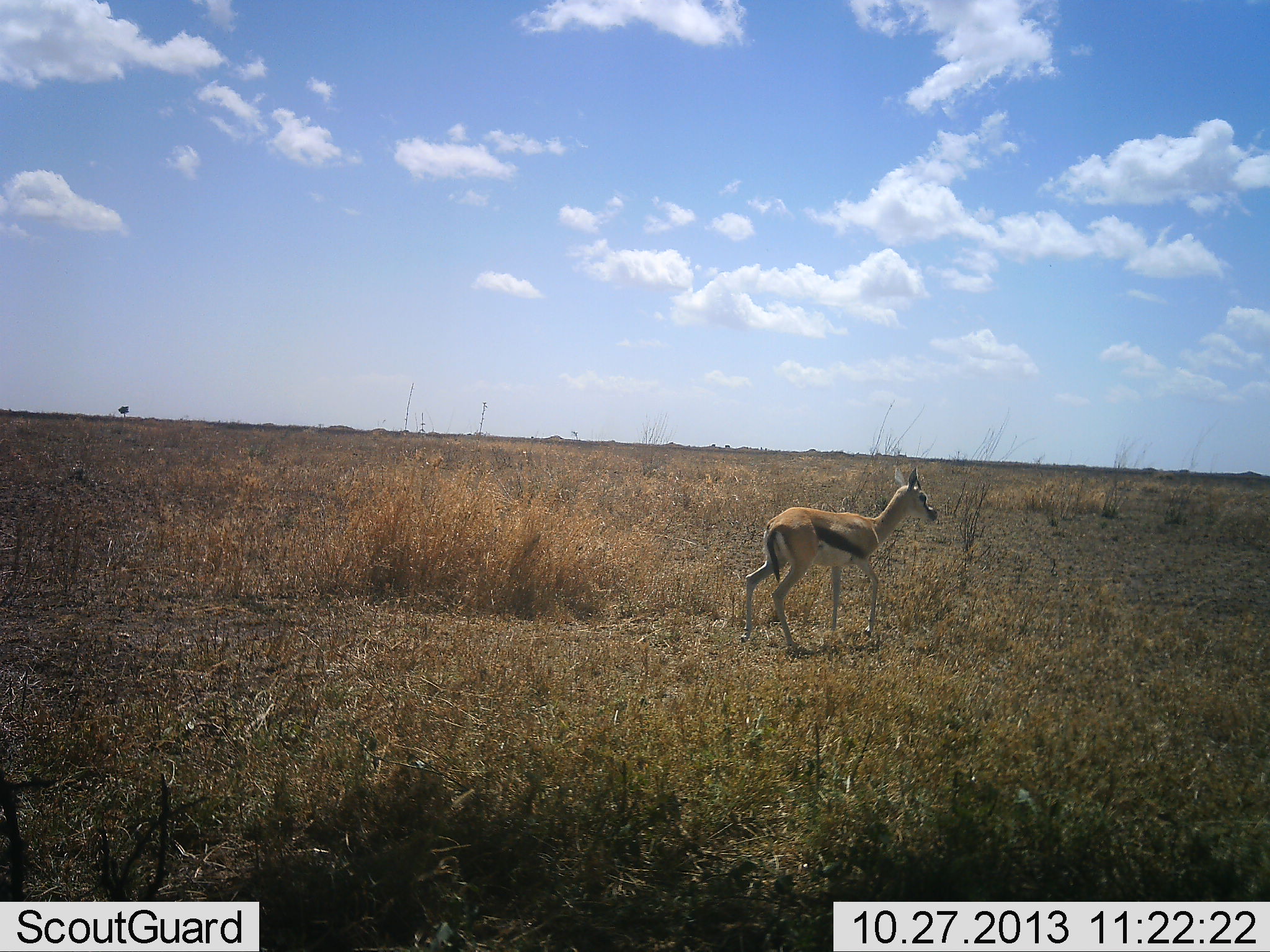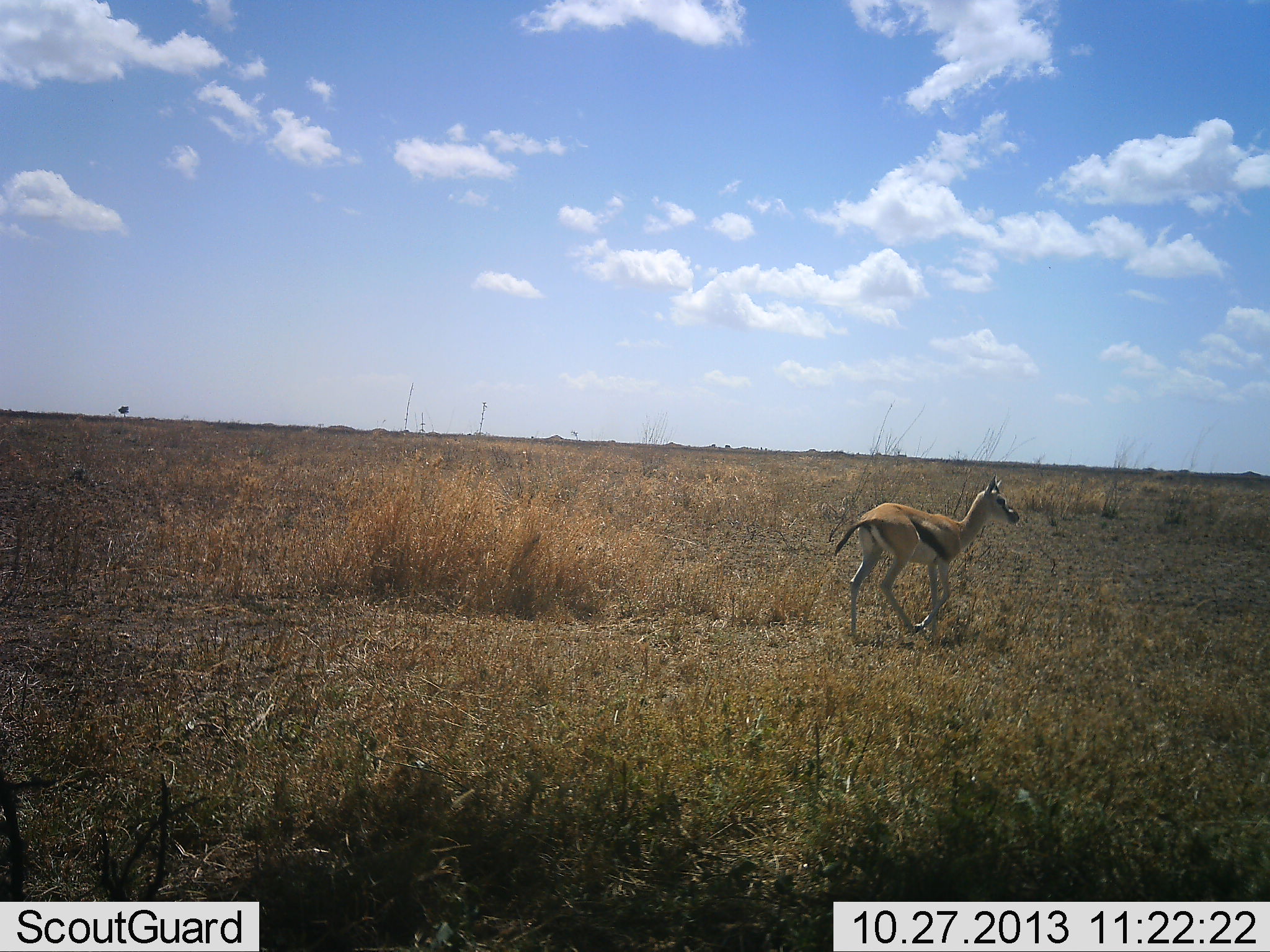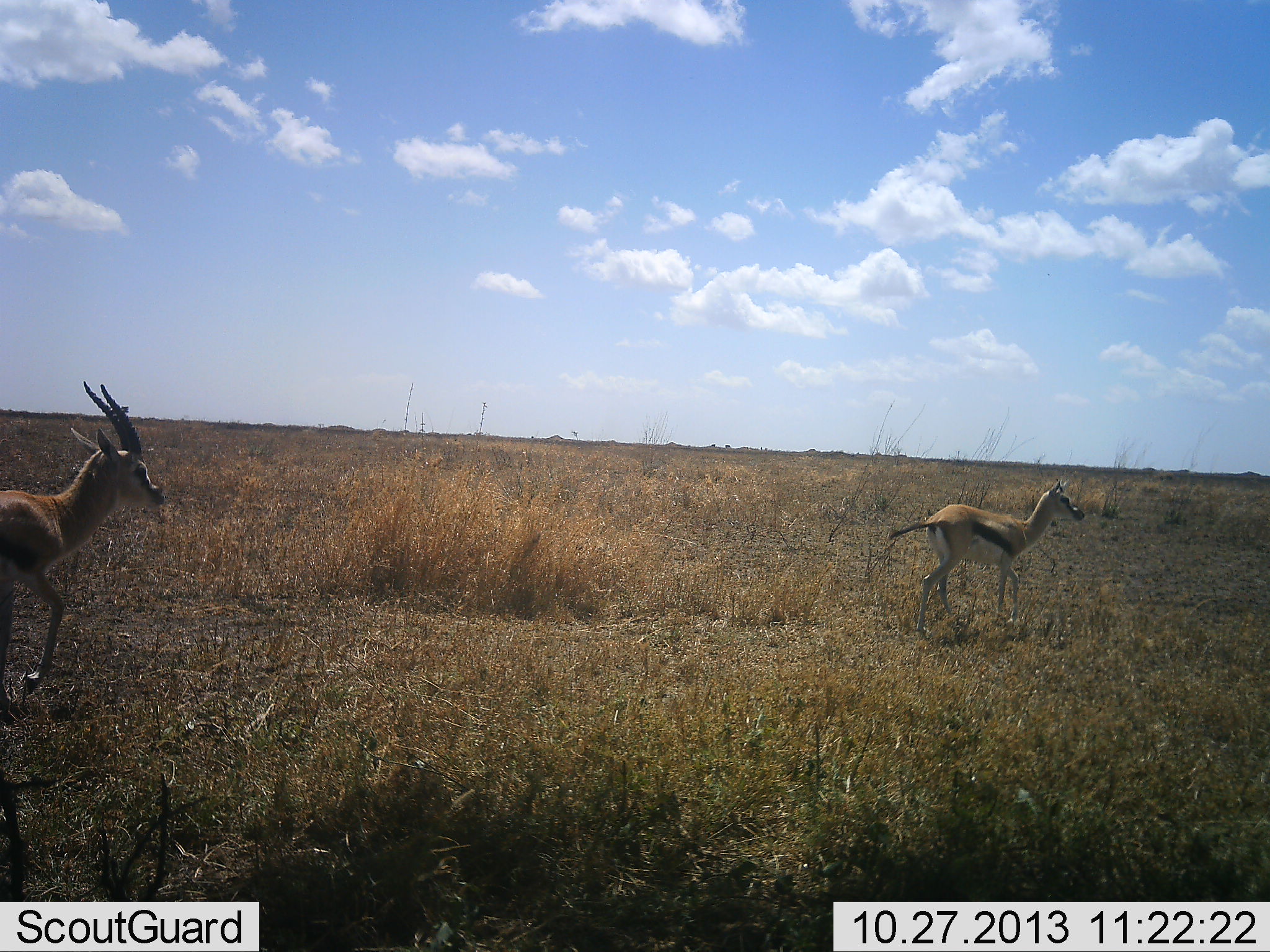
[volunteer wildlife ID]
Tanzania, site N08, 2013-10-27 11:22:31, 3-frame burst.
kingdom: Animalia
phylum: Chordata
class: Mammalia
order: Artiodactyla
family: Bovidae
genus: Eudorcas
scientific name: Eudorcas thomsonii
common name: thomson's gazelle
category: gazellethomsons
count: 2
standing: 18%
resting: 0%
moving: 86%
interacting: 0%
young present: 4%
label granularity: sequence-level